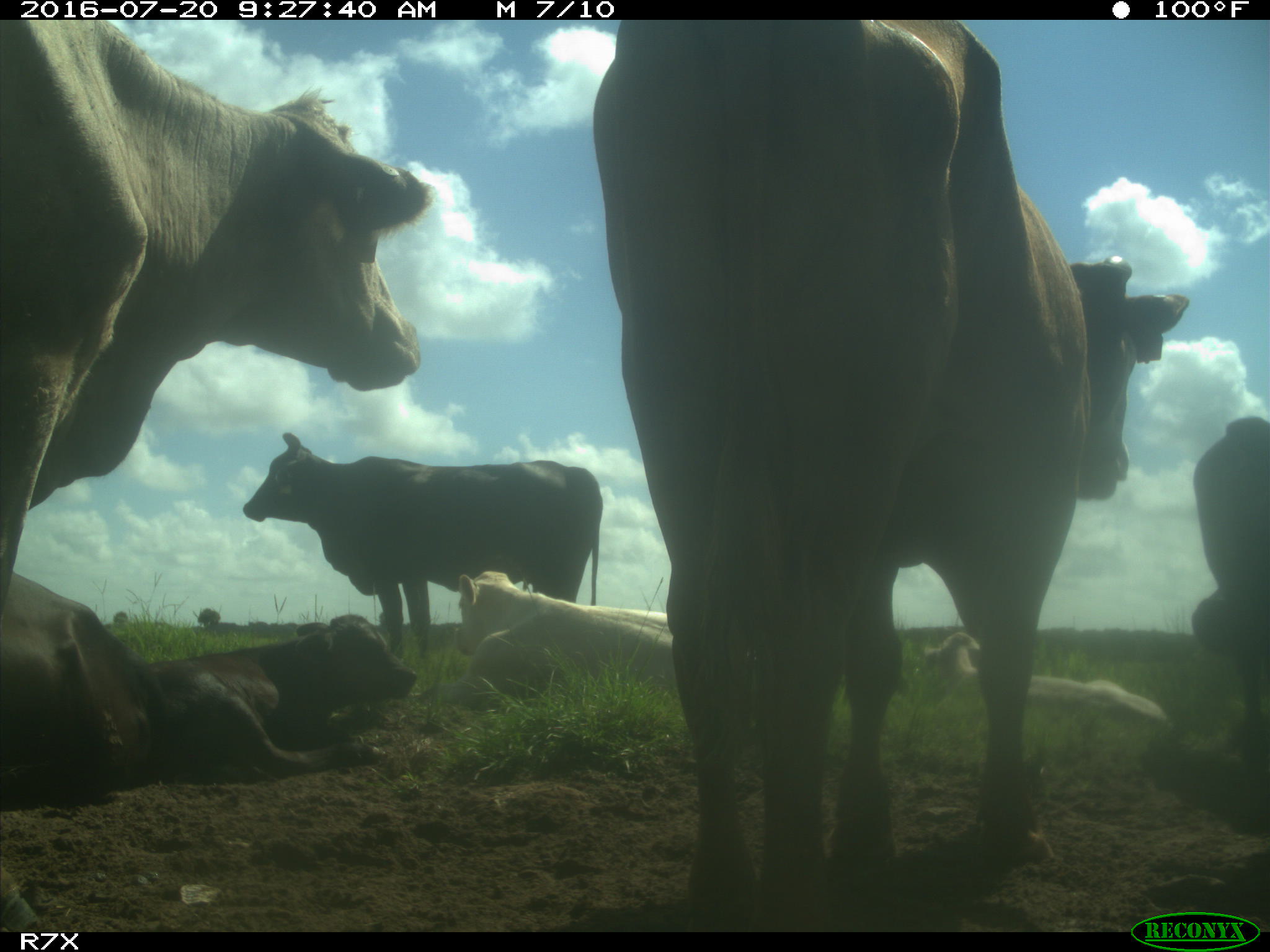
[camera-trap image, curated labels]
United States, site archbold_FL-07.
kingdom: Animalia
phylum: Chordata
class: Mammalia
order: Artiodactyla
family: Bovidae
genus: Bos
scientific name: Bos taurus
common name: domestic cow